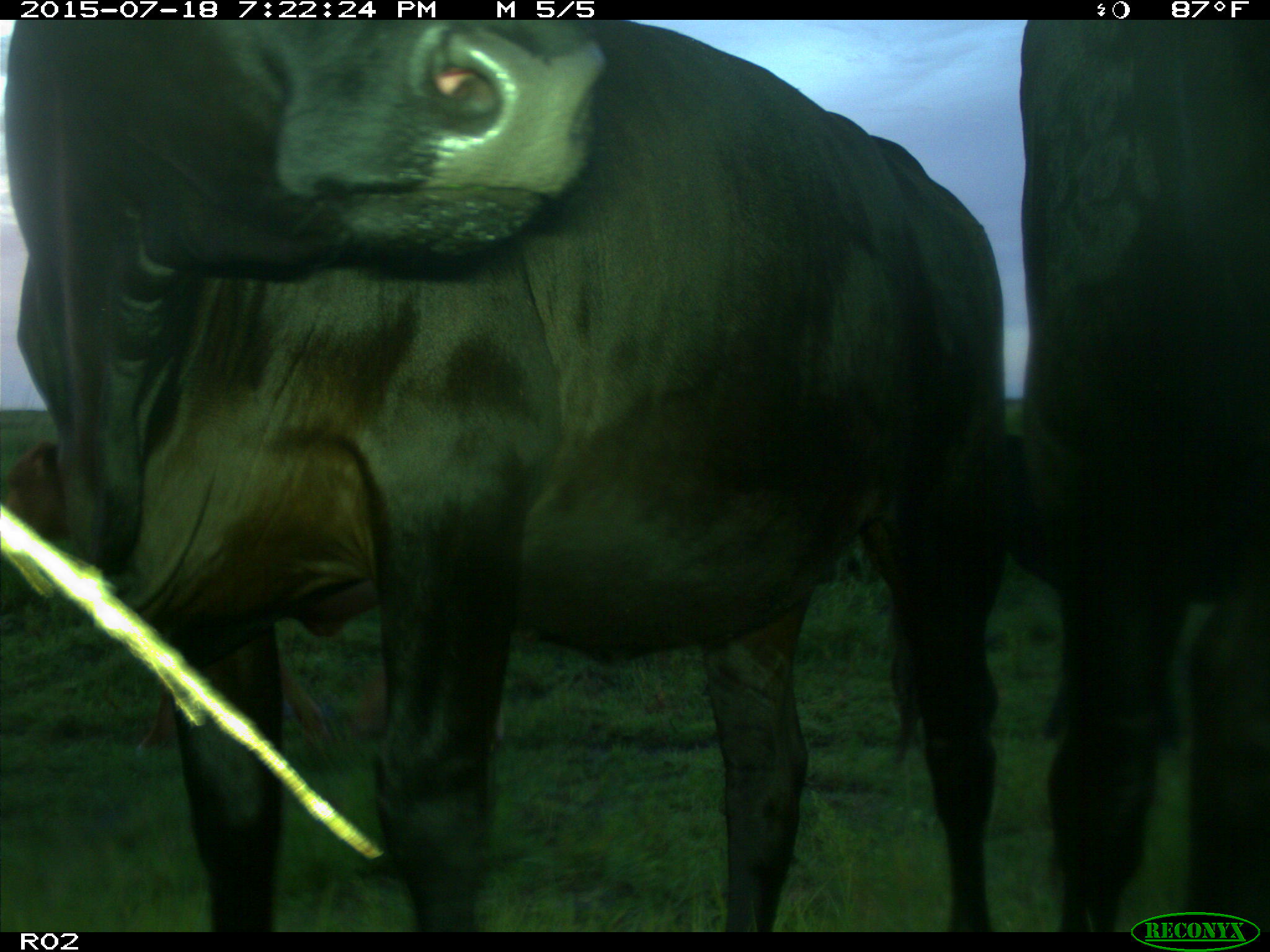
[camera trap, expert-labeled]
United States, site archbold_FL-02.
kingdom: Animalia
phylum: Chordata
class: Mammalia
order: Artiodactyla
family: Bovidae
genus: Bos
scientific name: Bos taurus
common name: domestic cow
Bos taurus (domestic cow).